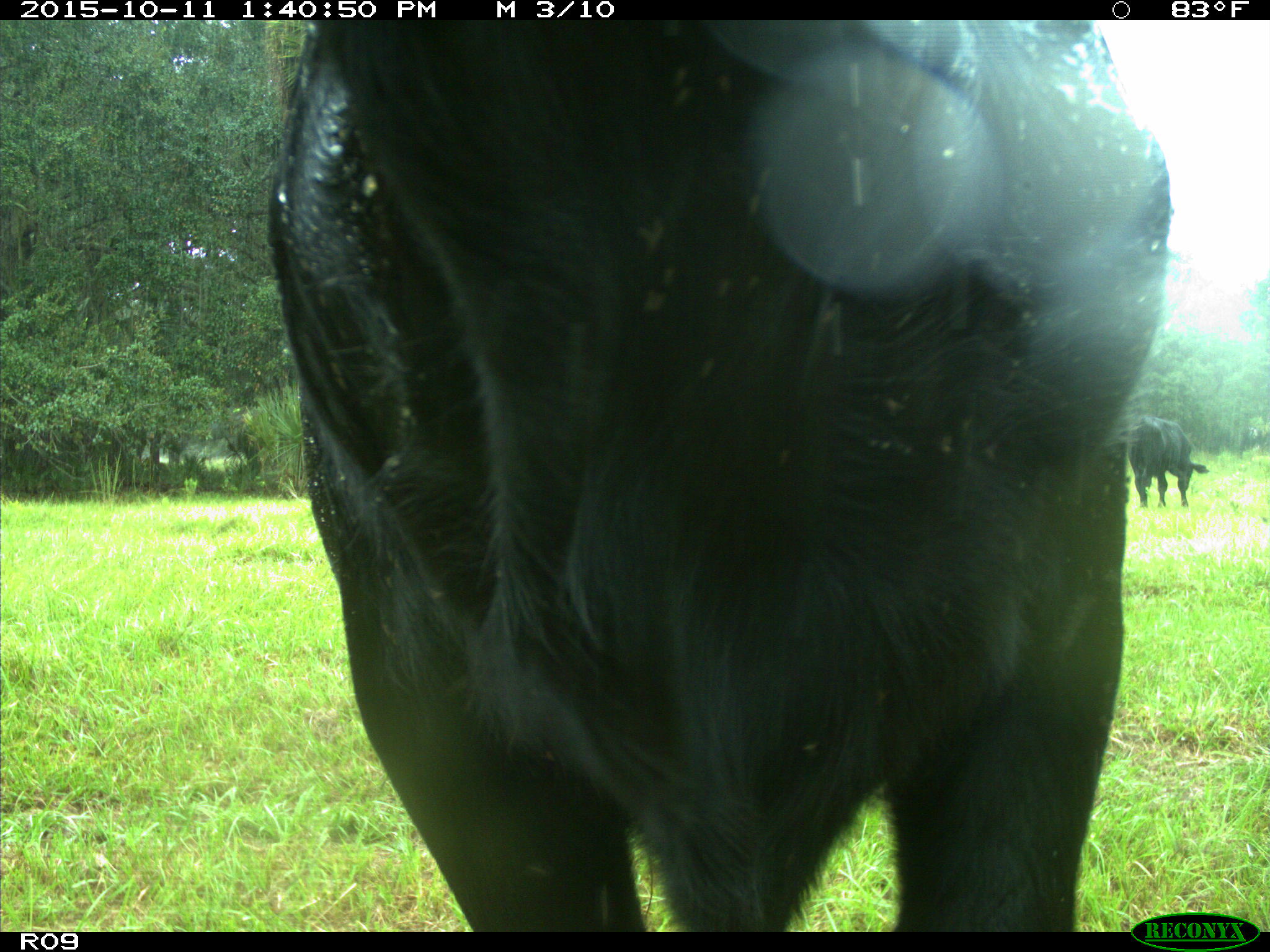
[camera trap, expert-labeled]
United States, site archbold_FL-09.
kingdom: Animalia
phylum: Chordata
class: Mammalia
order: Artiodactyla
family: Bovidae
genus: Bos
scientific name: Bos taurus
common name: domestic cow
Bos taurus (domestic cow).